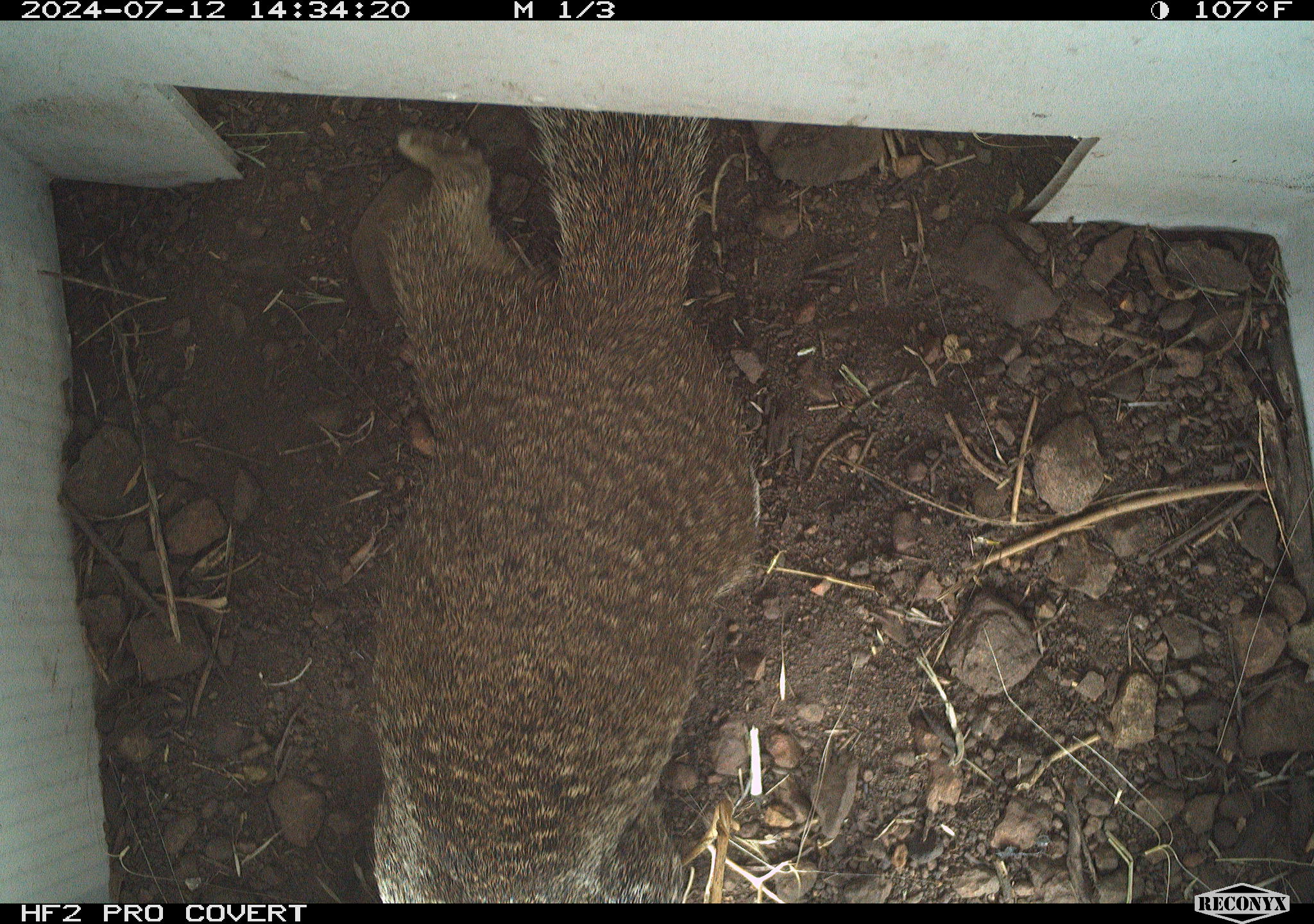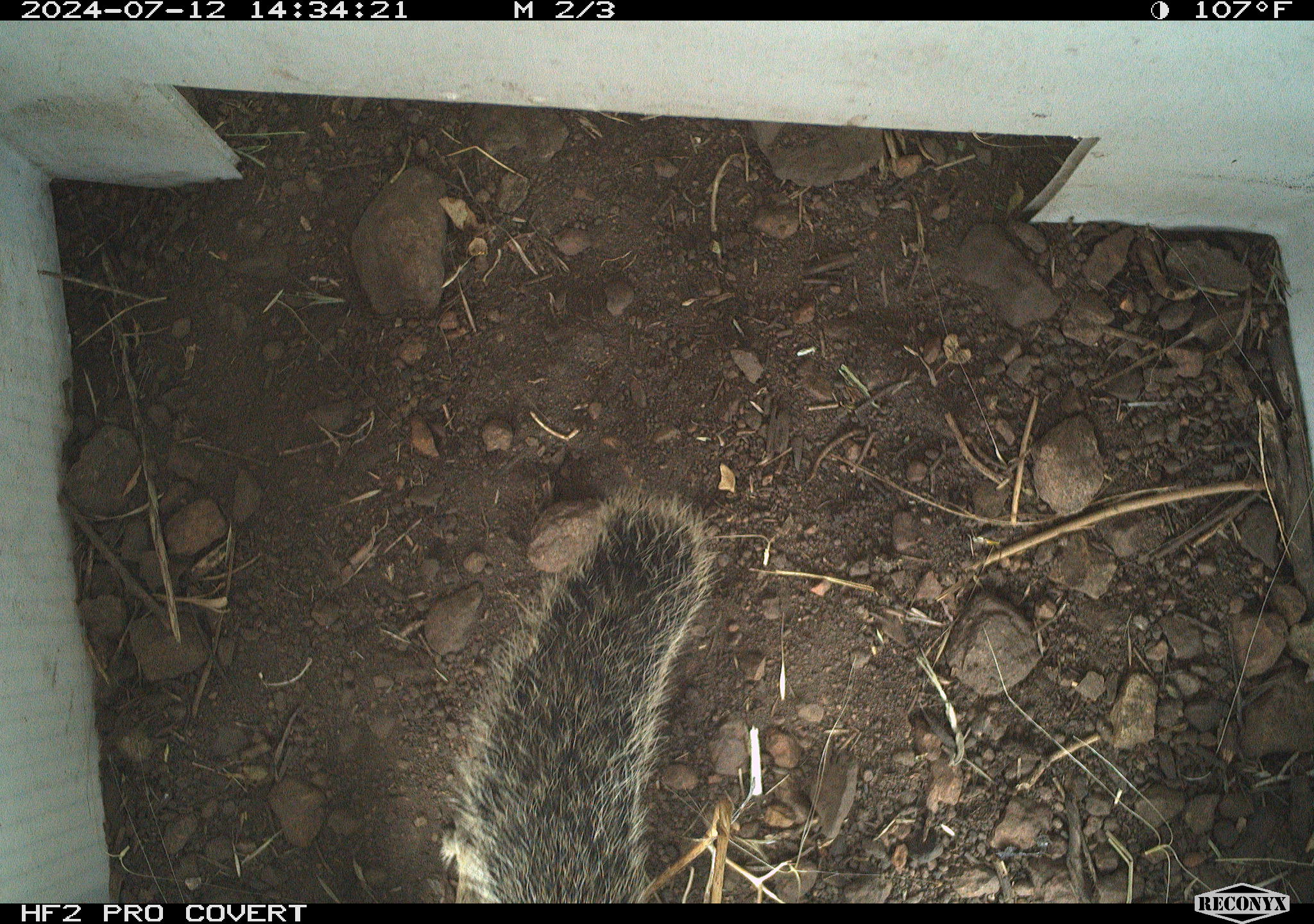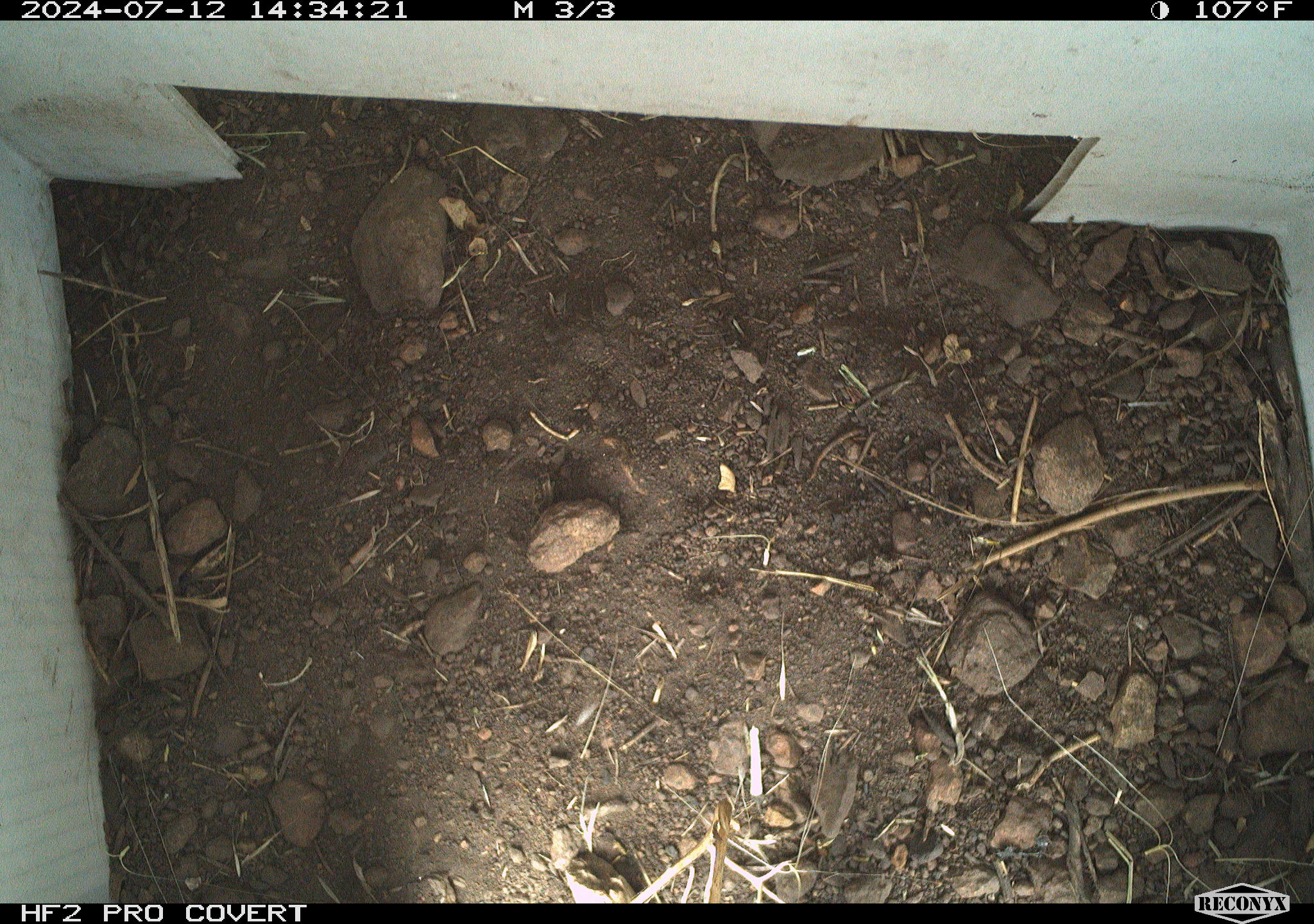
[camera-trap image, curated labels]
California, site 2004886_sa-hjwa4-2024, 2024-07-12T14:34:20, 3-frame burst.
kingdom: Animalia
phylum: Chordata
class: Mammalia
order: Rodentia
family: Sciuridae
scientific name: Sciuridae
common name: squirrels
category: sciuridae family